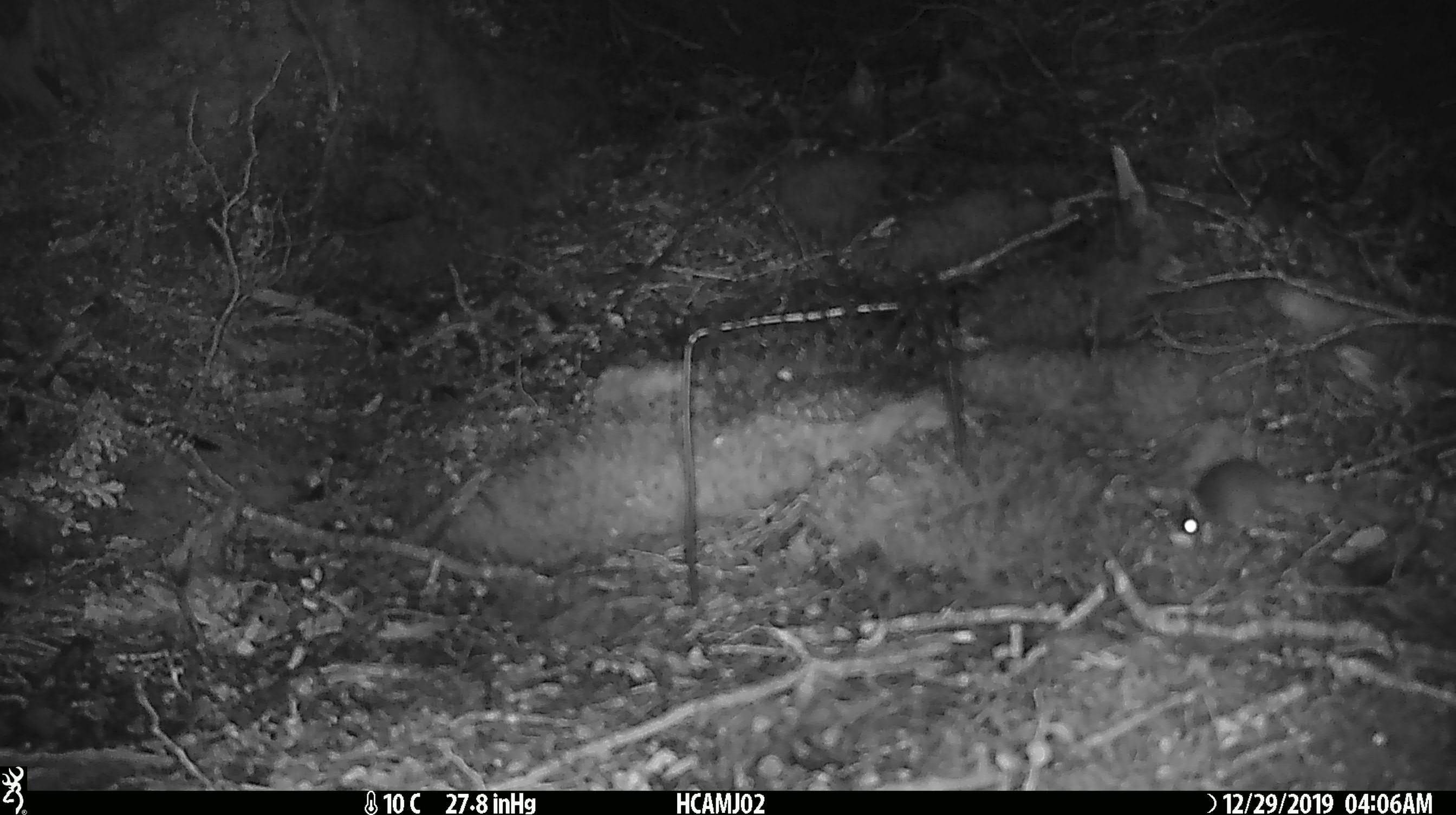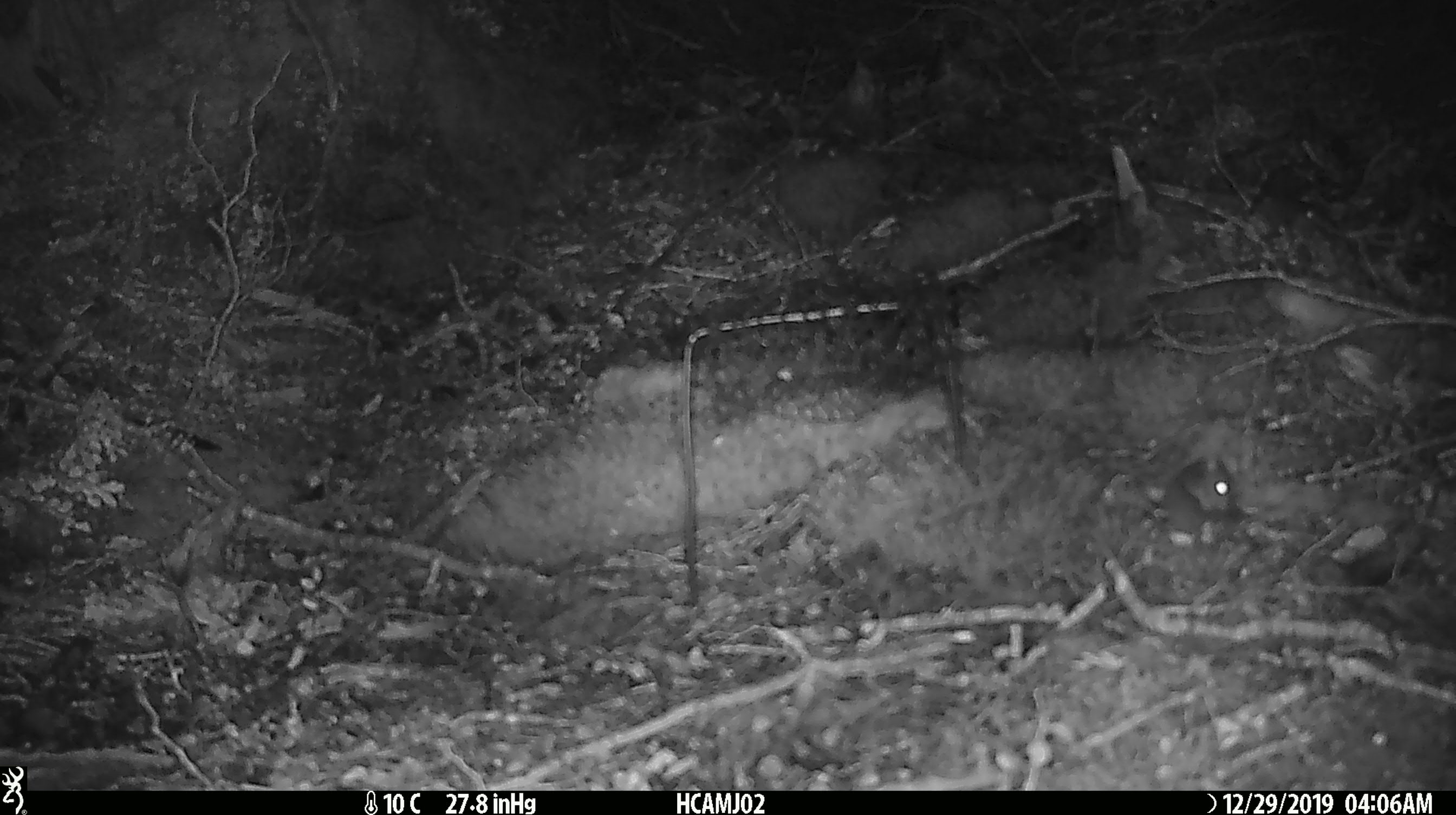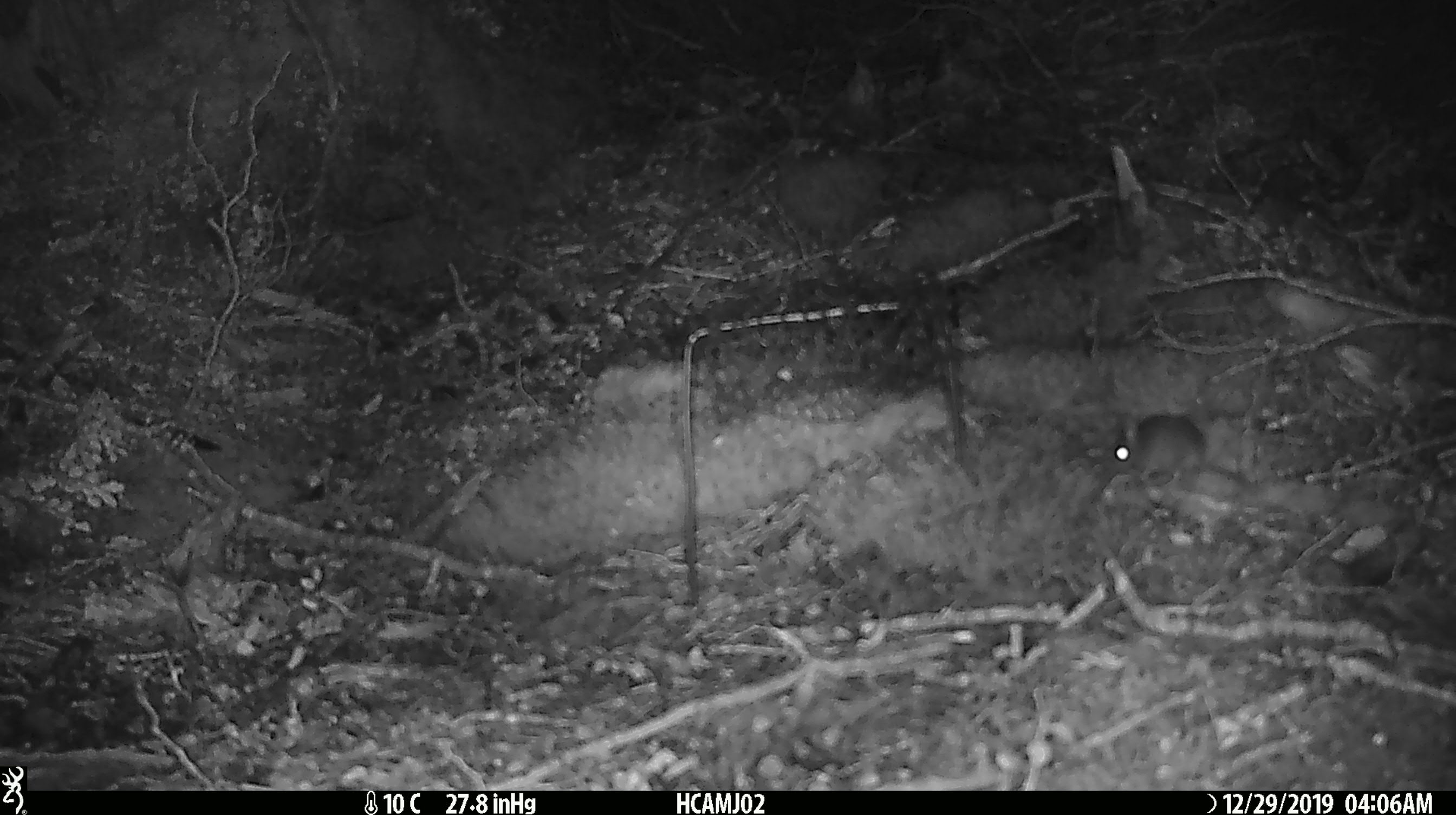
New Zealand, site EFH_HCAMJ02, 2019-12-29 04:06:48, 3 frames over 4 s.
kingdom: Animalia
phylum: Chordata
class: Mammalia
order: Rodentia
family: Muridae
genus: Mus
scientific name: Mus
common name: mouse